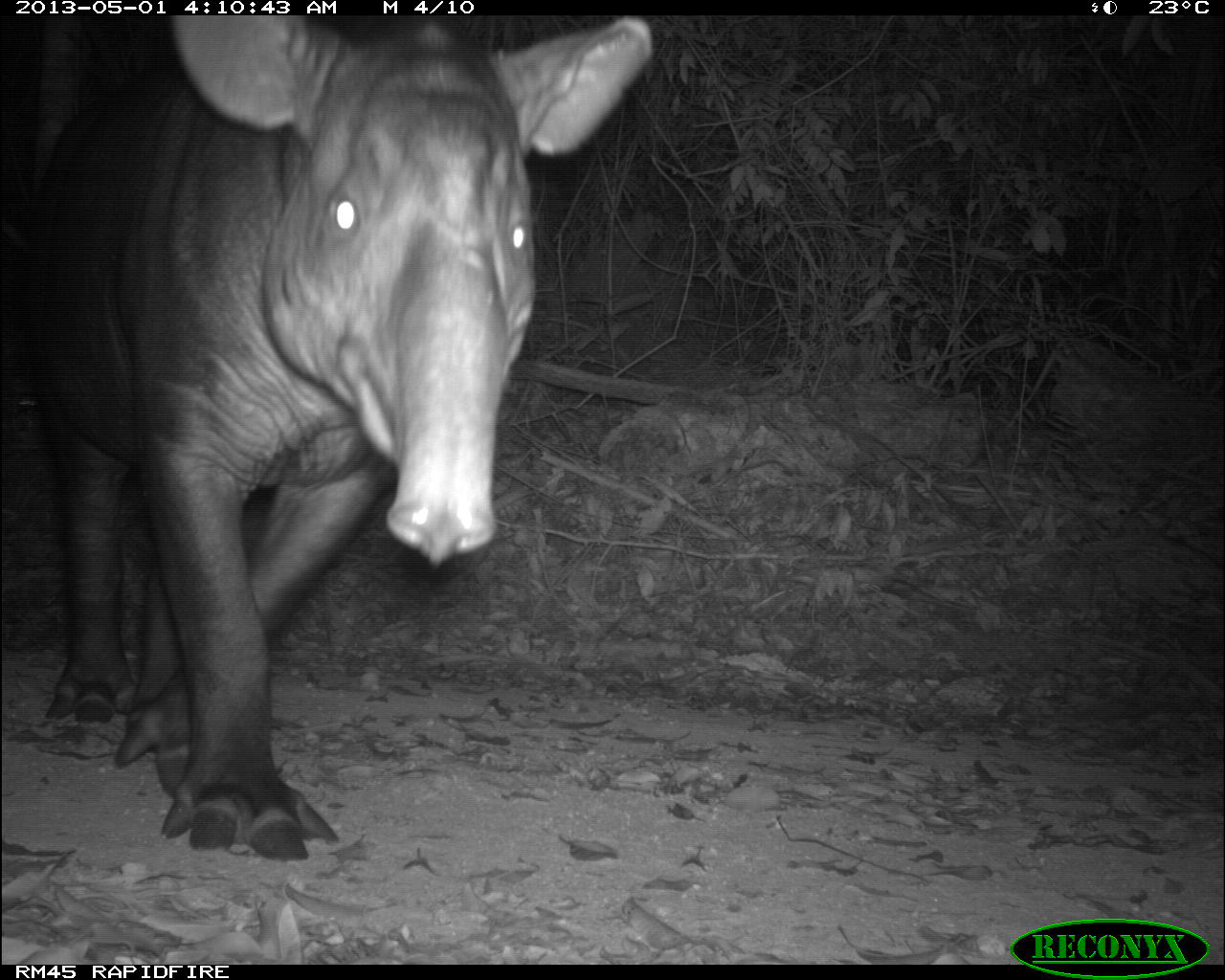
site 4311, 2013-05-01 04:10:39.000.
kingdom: Animalia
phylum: Chordata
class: Mammalia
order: Perissodactyla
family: Tapiridae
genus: Tapirus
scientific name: Tapirus bairdii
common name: baird's tapir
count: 1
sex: male